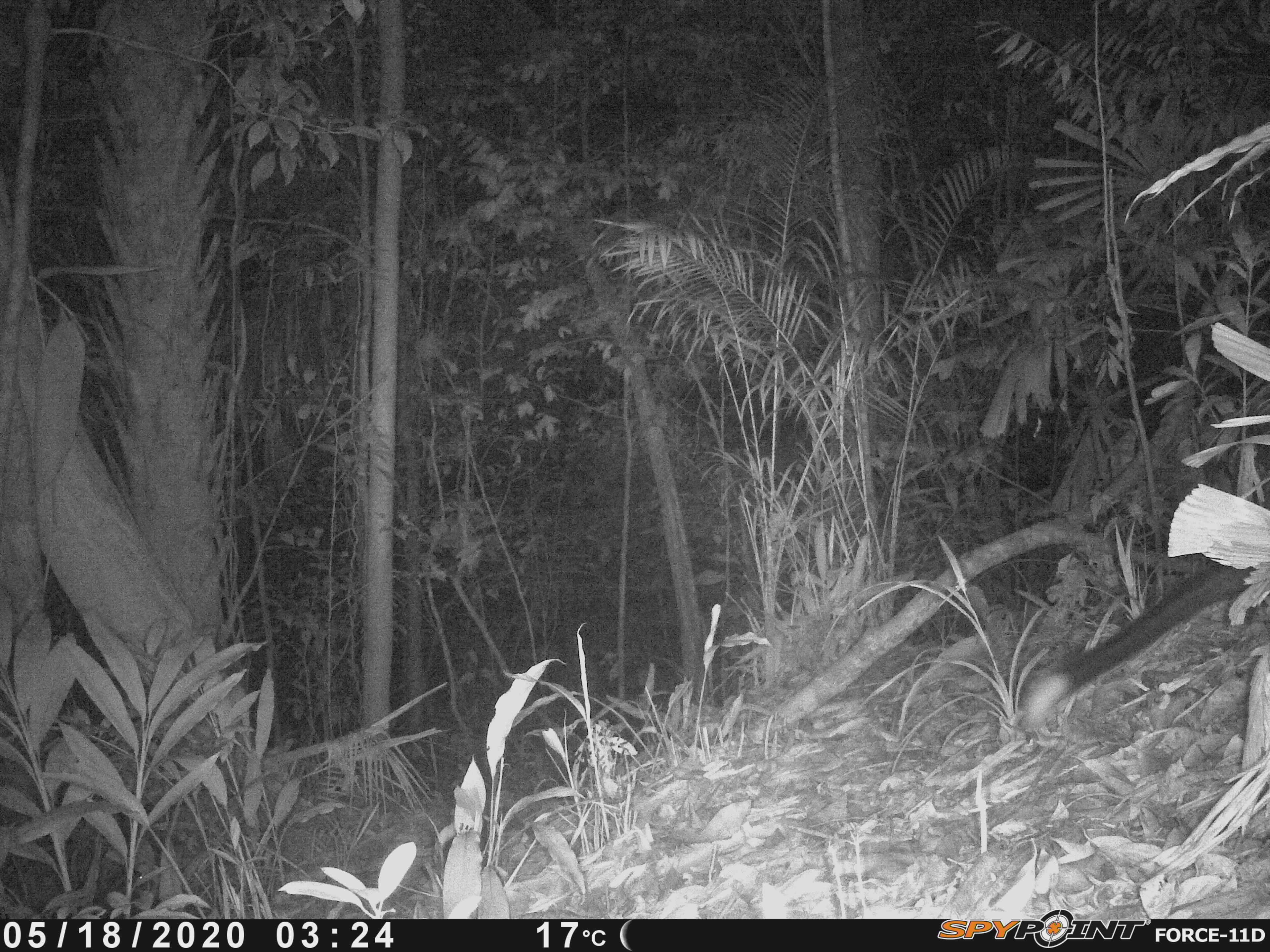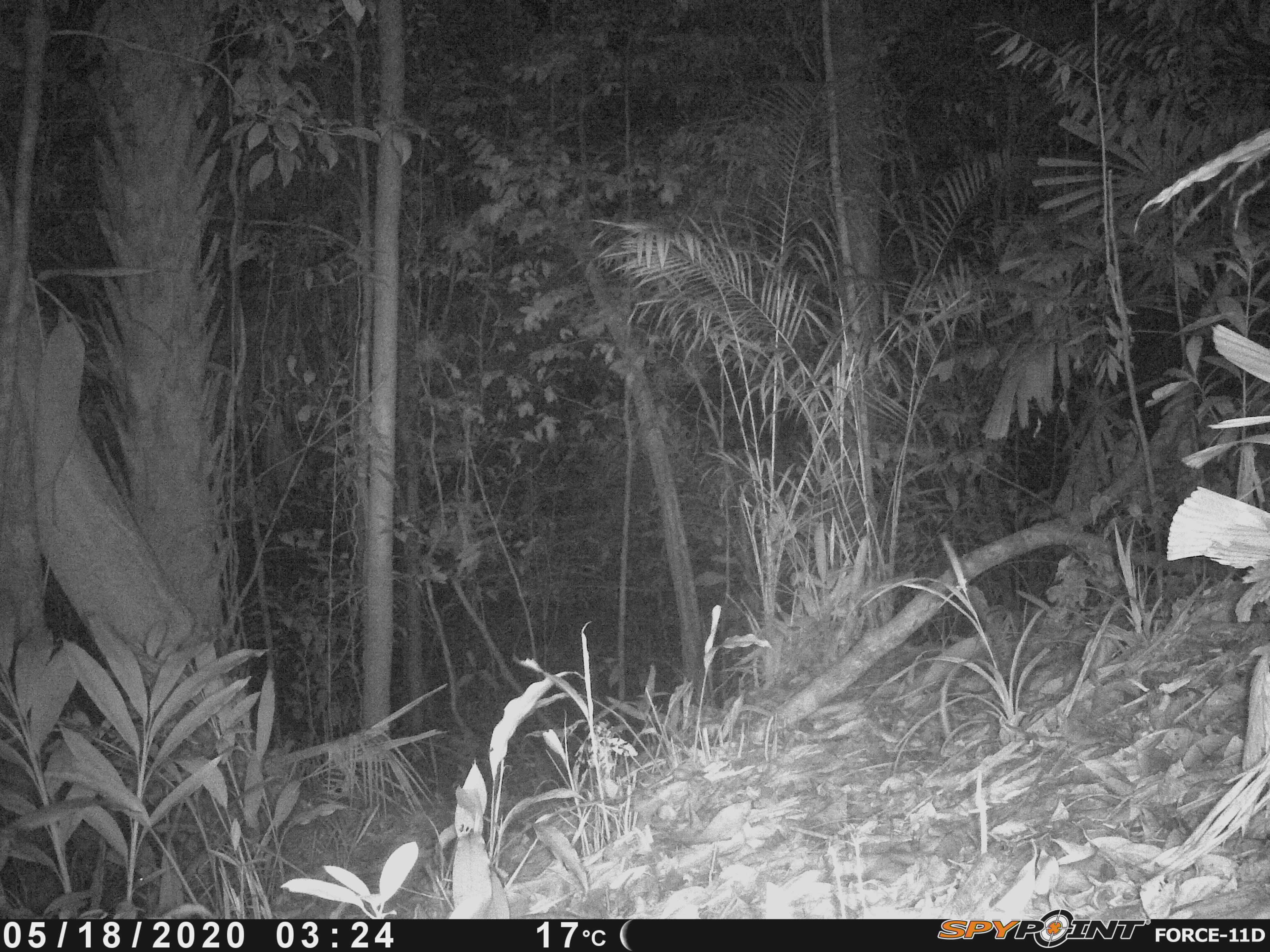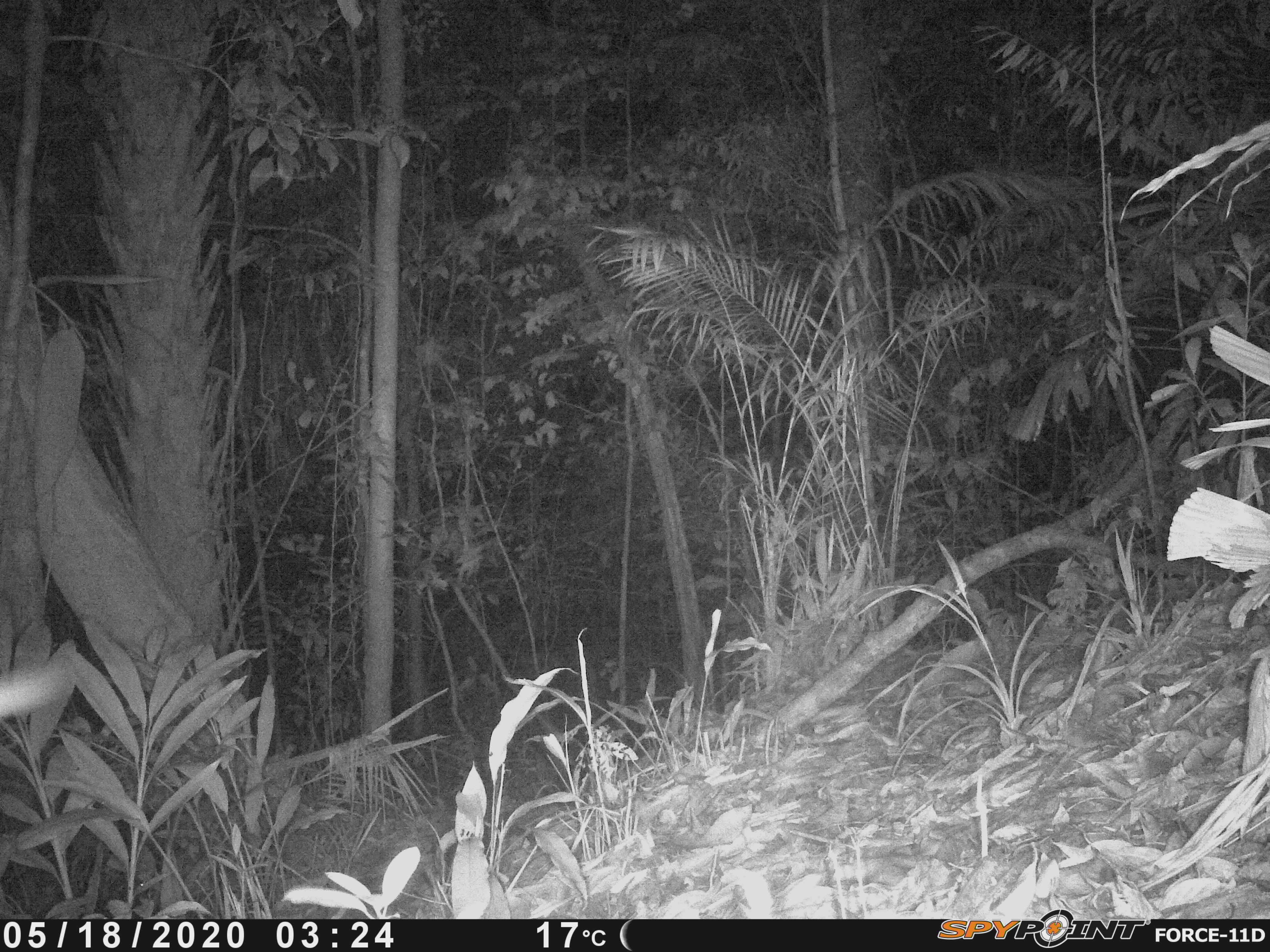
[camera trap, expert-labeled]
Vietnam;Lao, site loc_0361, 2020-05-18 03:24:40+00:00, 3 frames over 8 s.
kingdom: Animalia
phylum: Chordata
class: Mammalia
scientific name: Mammalia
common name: mammal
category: unidentified small mammal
Unidentified small mammal (mammal) (Mammalia). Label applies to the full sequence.